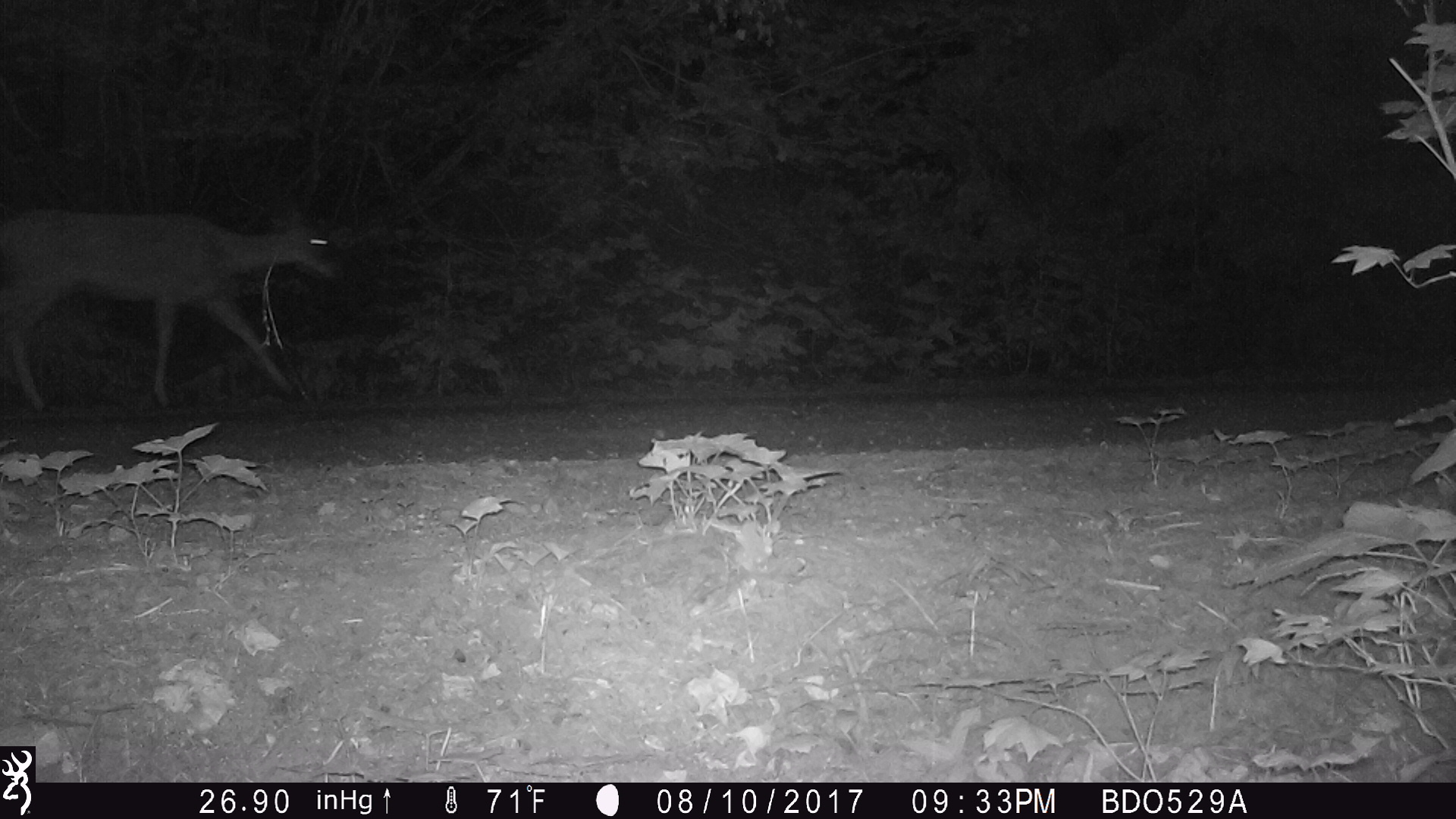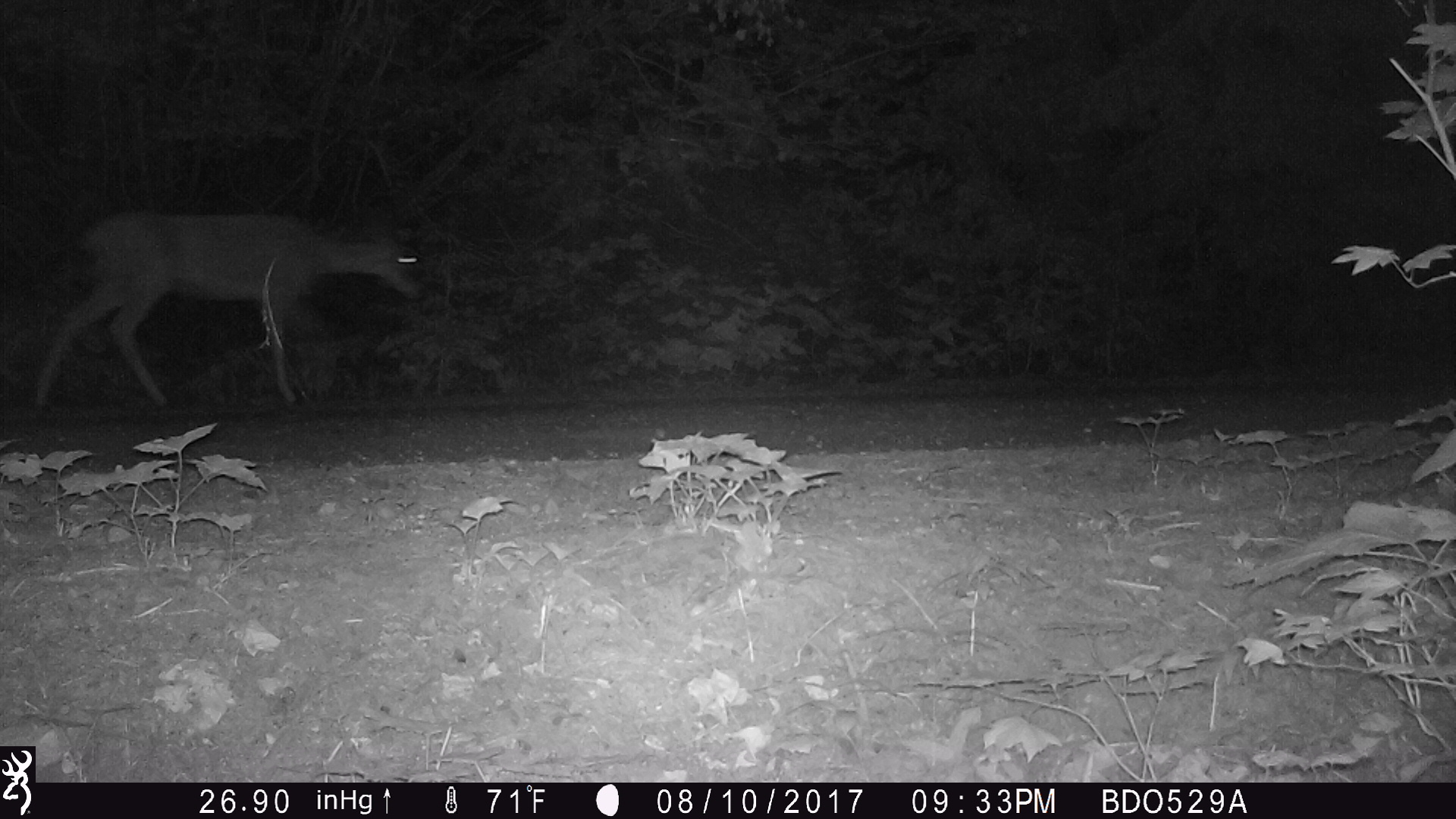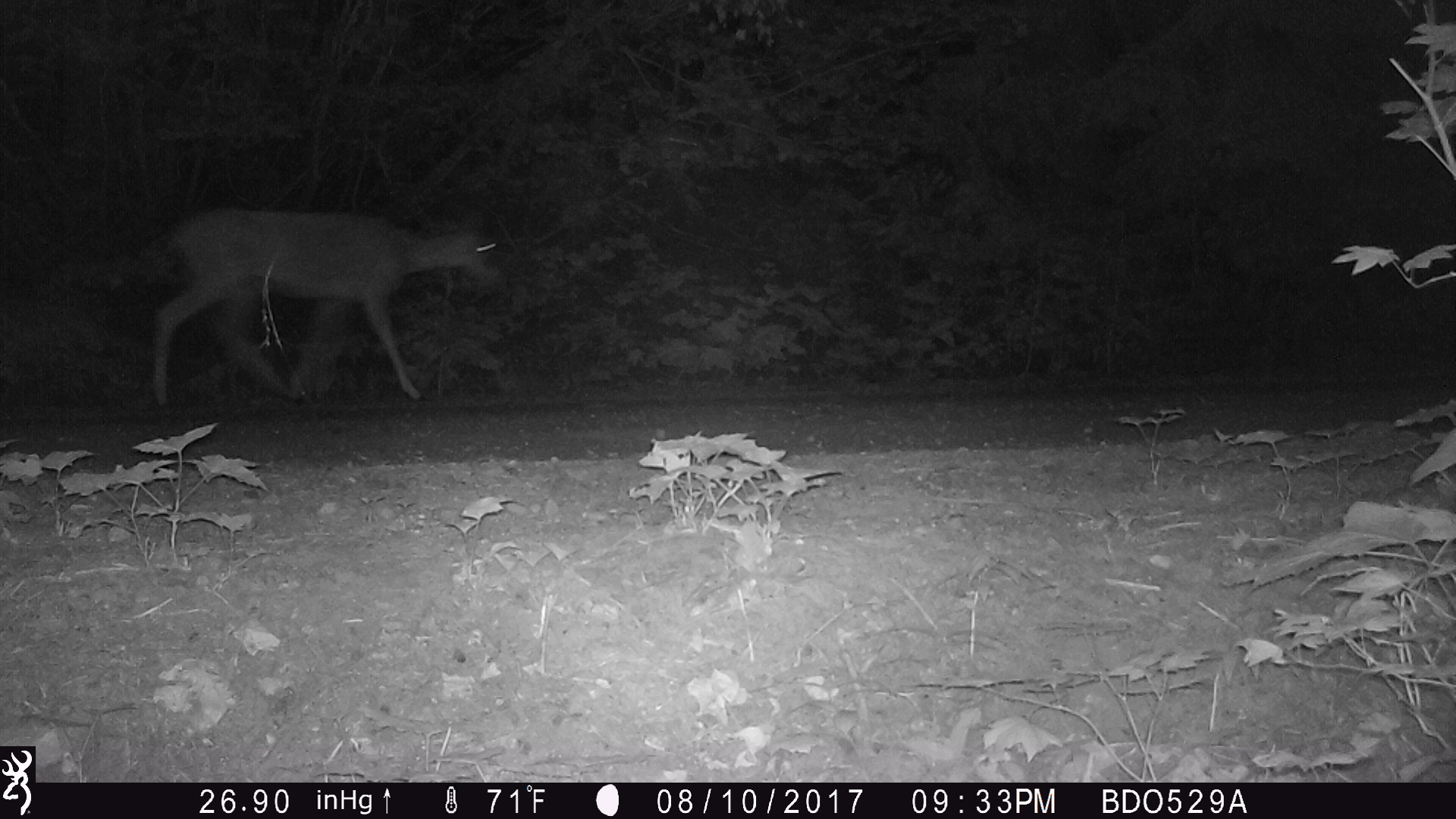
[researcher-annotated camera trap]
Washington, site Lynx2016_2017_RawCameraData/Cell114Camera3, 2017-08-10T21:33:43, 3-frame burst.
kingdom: Animalia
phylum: Chordata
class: Mammalia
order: Artiodactyla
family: Cervidae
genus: Odocoileus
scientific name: Odocoileus hemionus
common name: mule deer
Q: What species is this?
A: Odocoileus hemionus (mule deer).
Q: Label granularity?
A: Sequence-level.